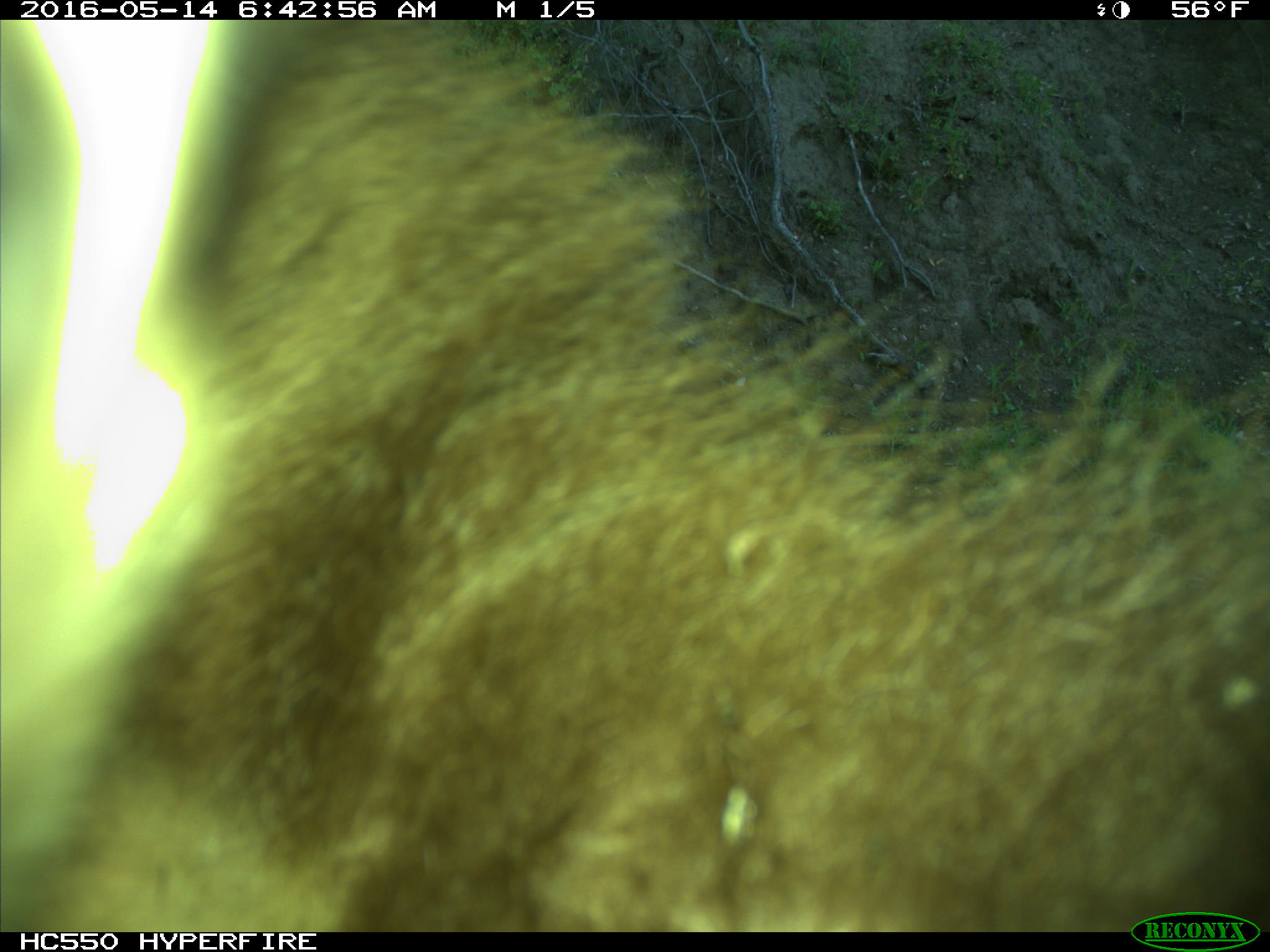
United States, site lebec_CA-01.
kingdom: Animalia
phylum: Chordata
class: Mammalia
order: Carnivora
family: Ursidae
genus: Ursus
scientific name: Ursus americanus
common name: american black bear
Ursus americanus (american black bear).